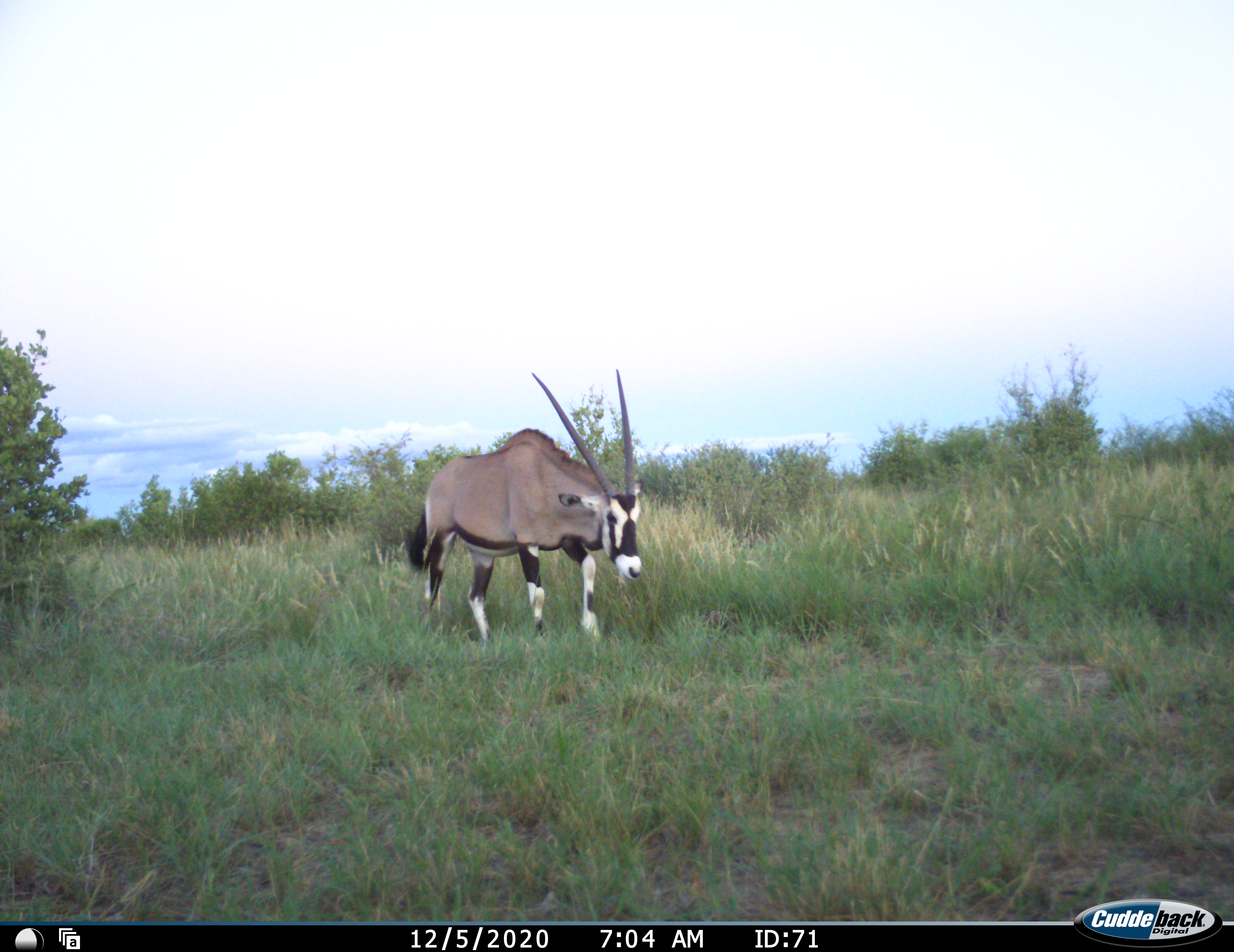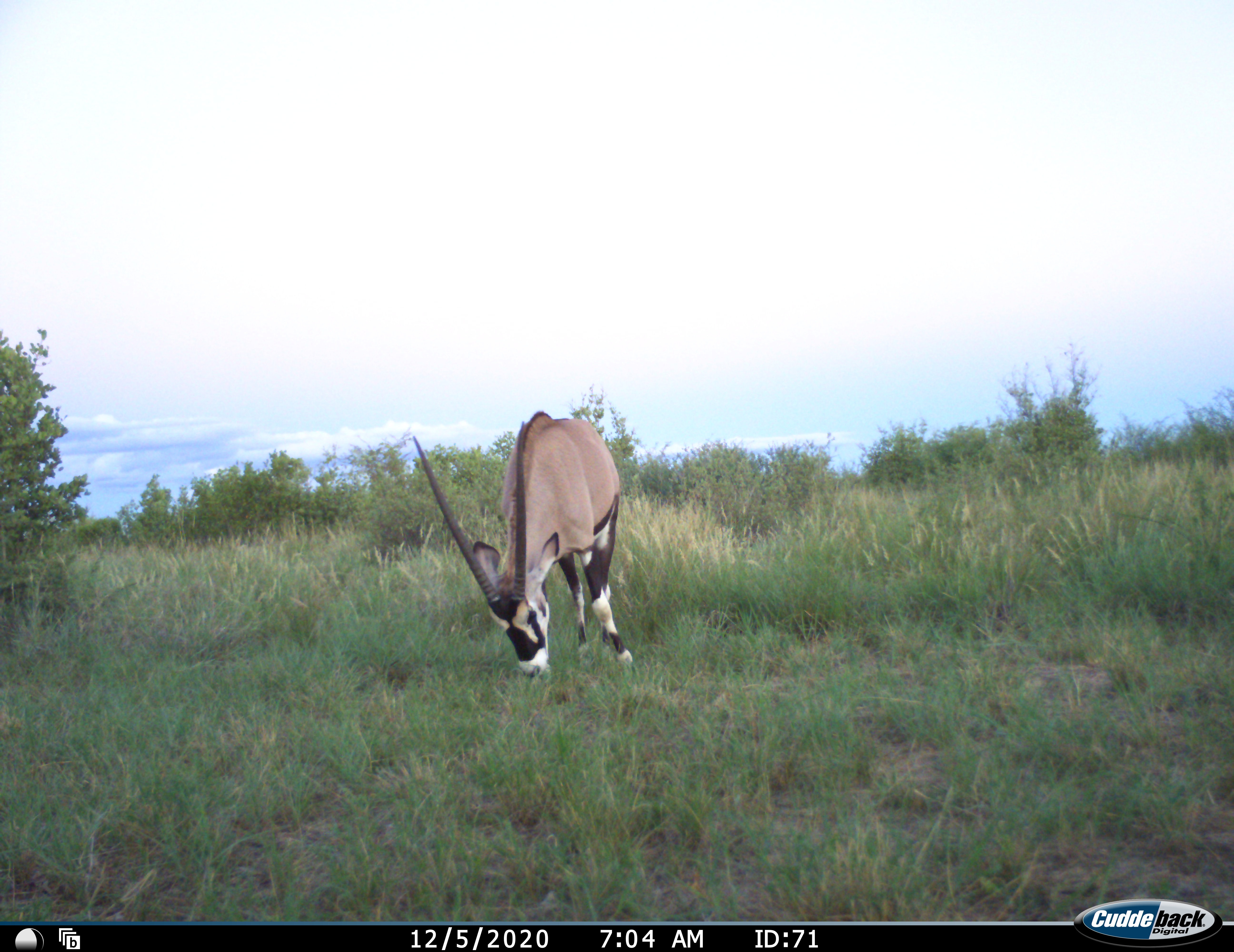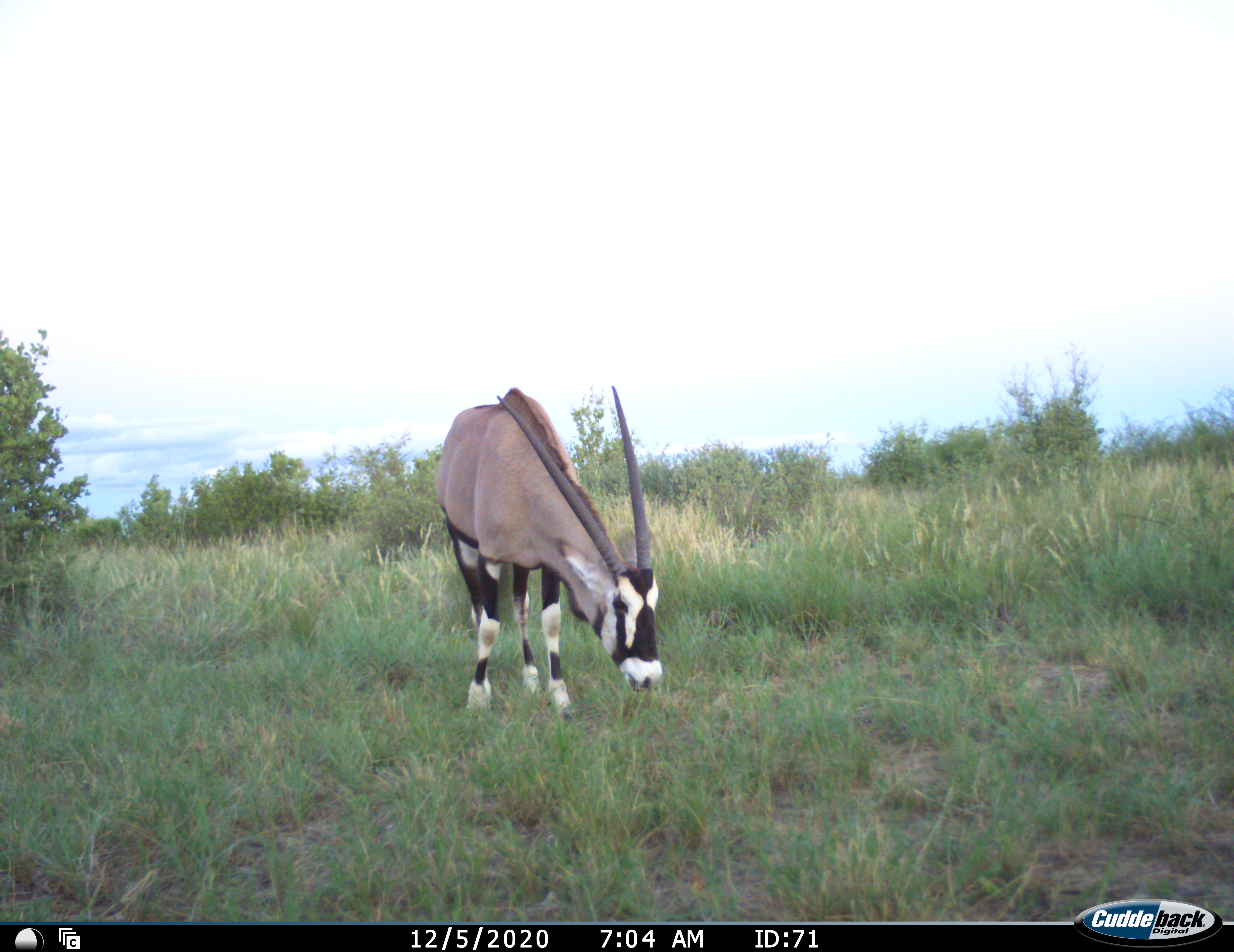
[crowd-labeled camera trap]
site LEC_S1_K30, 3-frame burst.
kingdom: Animalia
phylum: Chordata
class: Mammalia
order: Artiodactyla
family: Bovidae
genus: Oryx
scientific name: Oryx gazella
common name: gemsbok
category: oryx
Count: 1.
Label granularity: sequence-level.